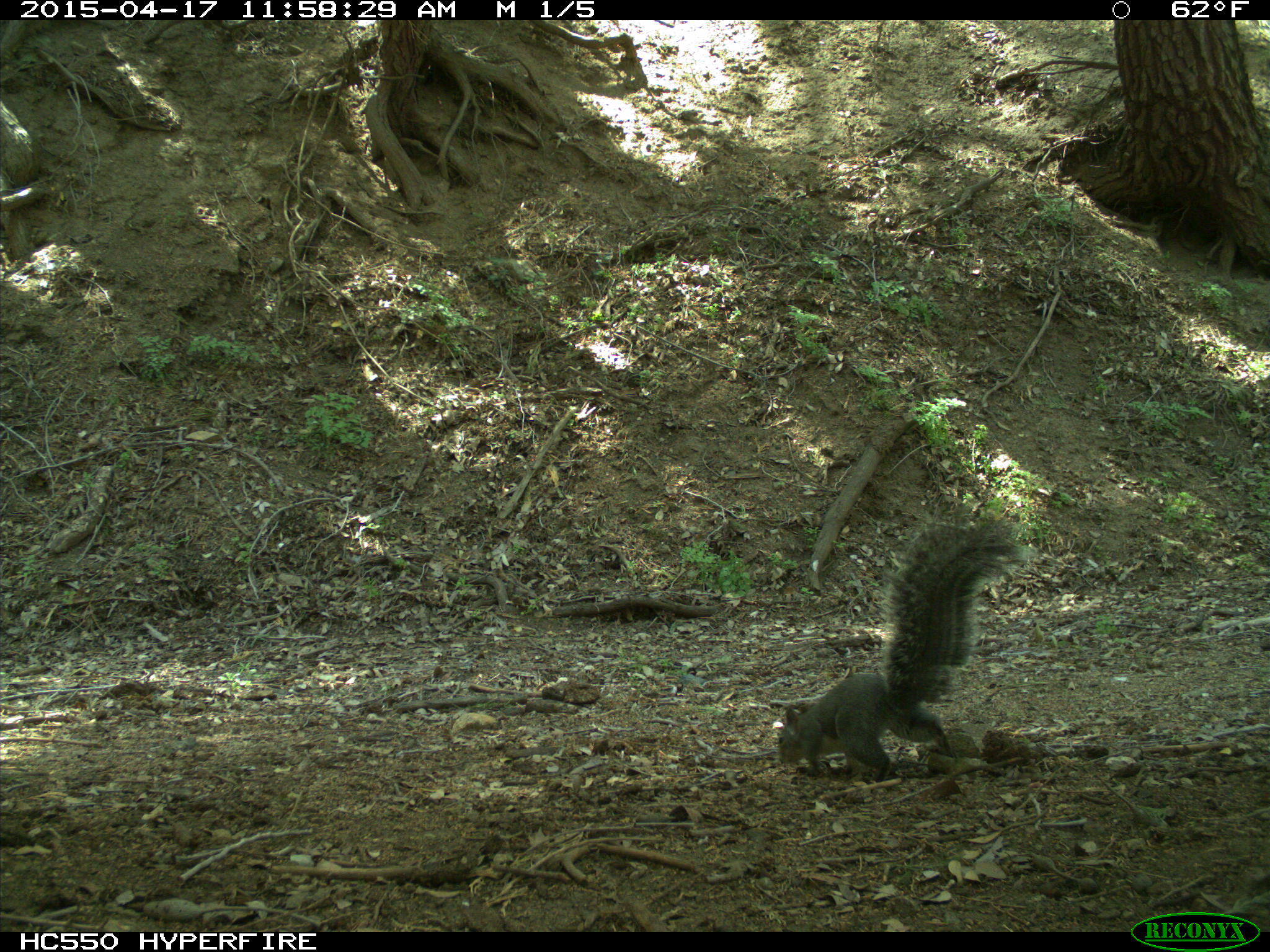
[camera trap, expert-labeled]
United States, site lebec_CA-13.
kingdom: Animalia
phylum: Chordata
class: Mammalia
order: Rodentia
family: Sciuridae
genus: Sciurus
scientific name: Sciurus carolinensis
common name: eastern gray squirrel